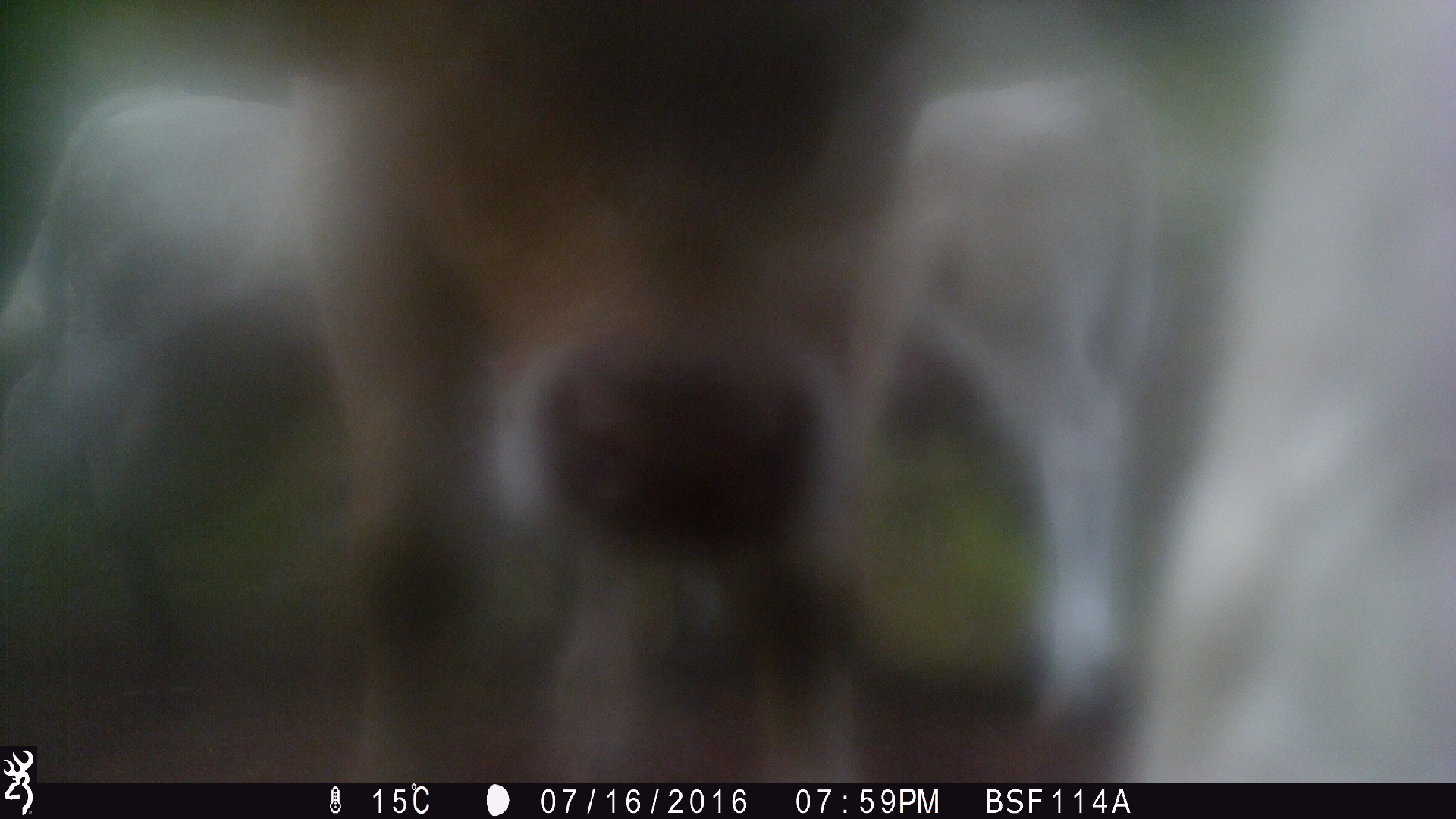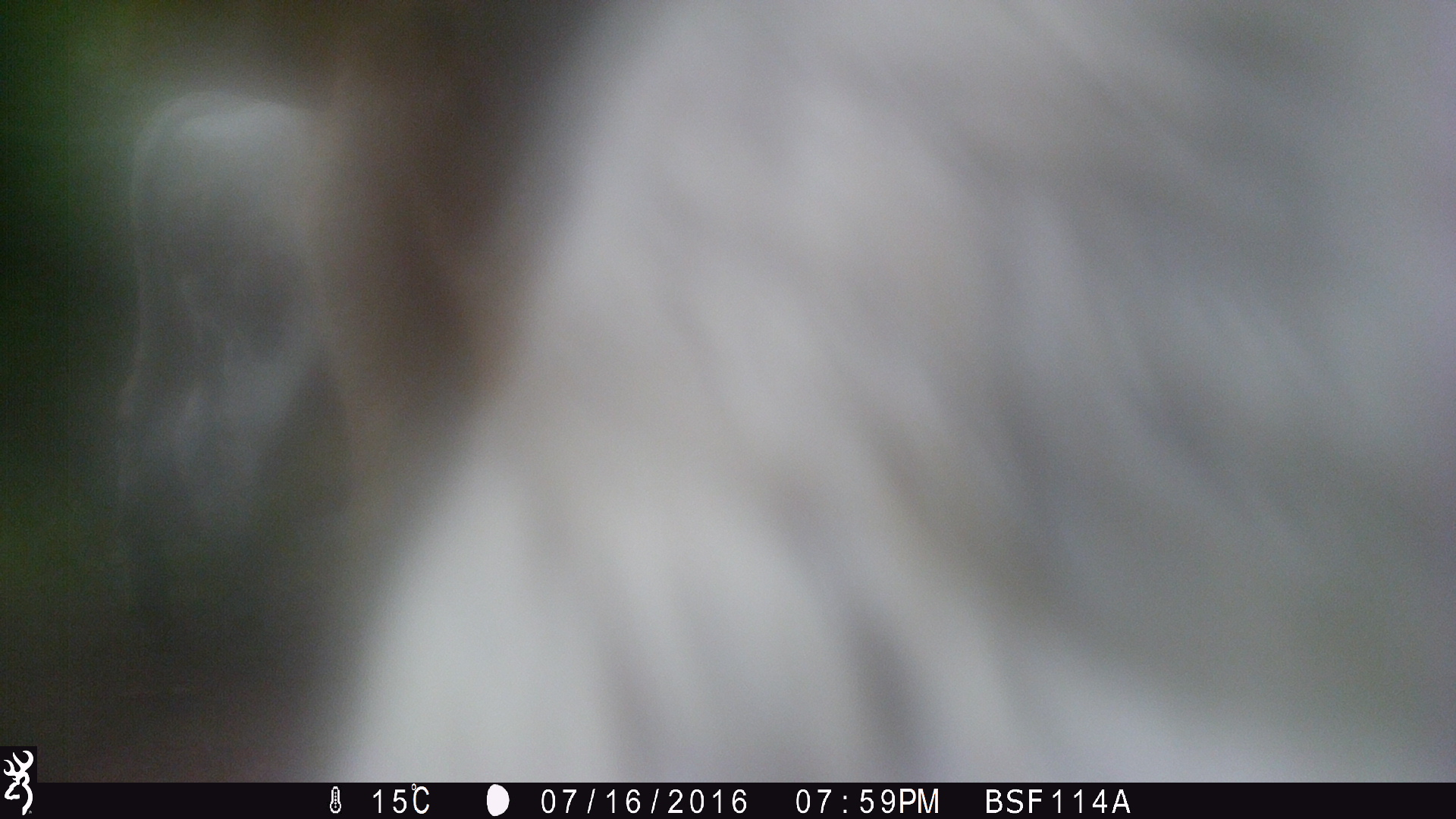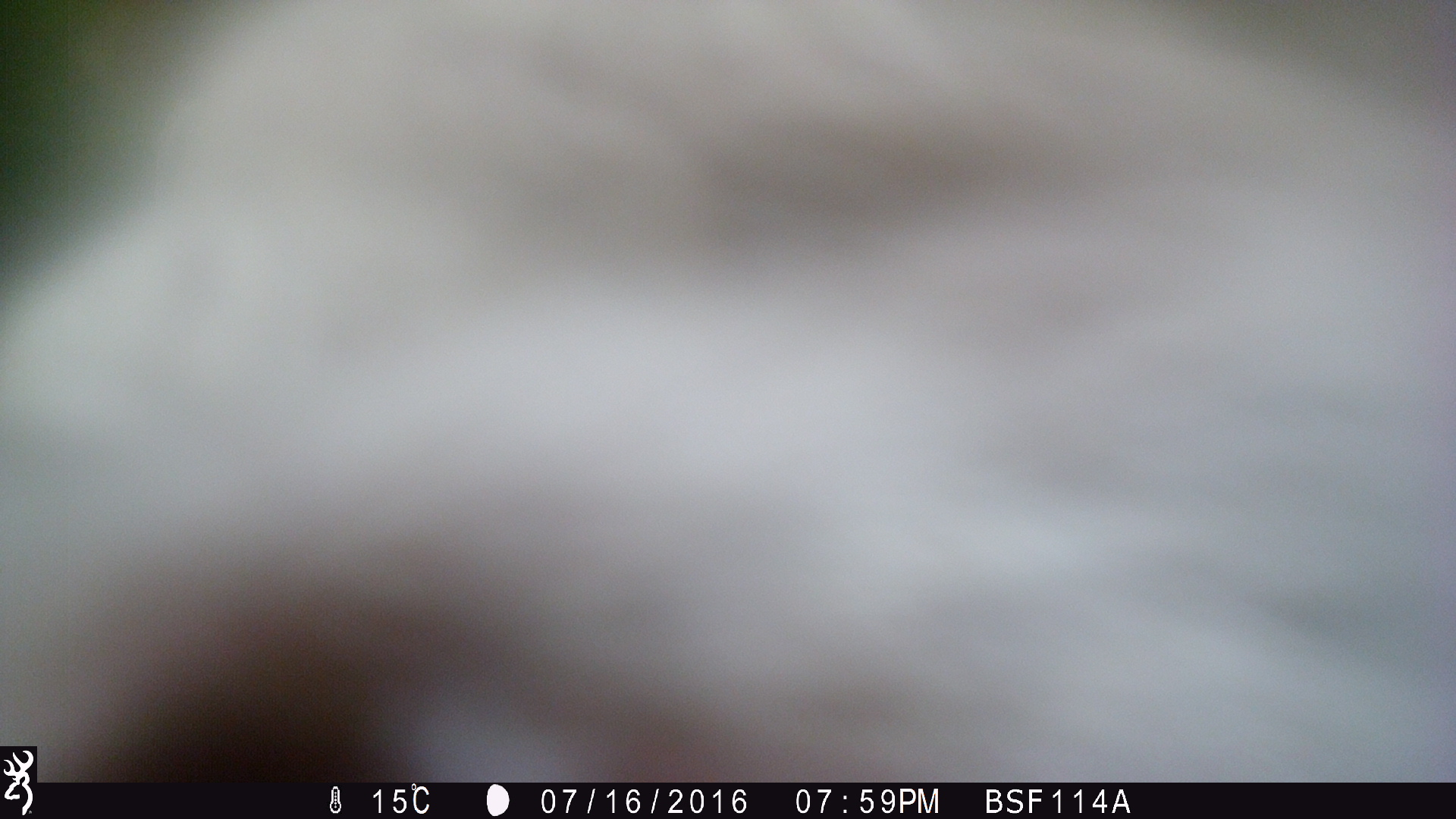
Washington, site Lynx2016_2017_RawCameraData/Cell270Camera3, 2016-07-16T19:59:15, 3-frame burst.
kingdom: Animalia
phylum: Chordata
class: Mammalia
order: Artiodactyla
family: Bovidae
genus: Bos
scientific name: Bos taurus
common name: domestic cattle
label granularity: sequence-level